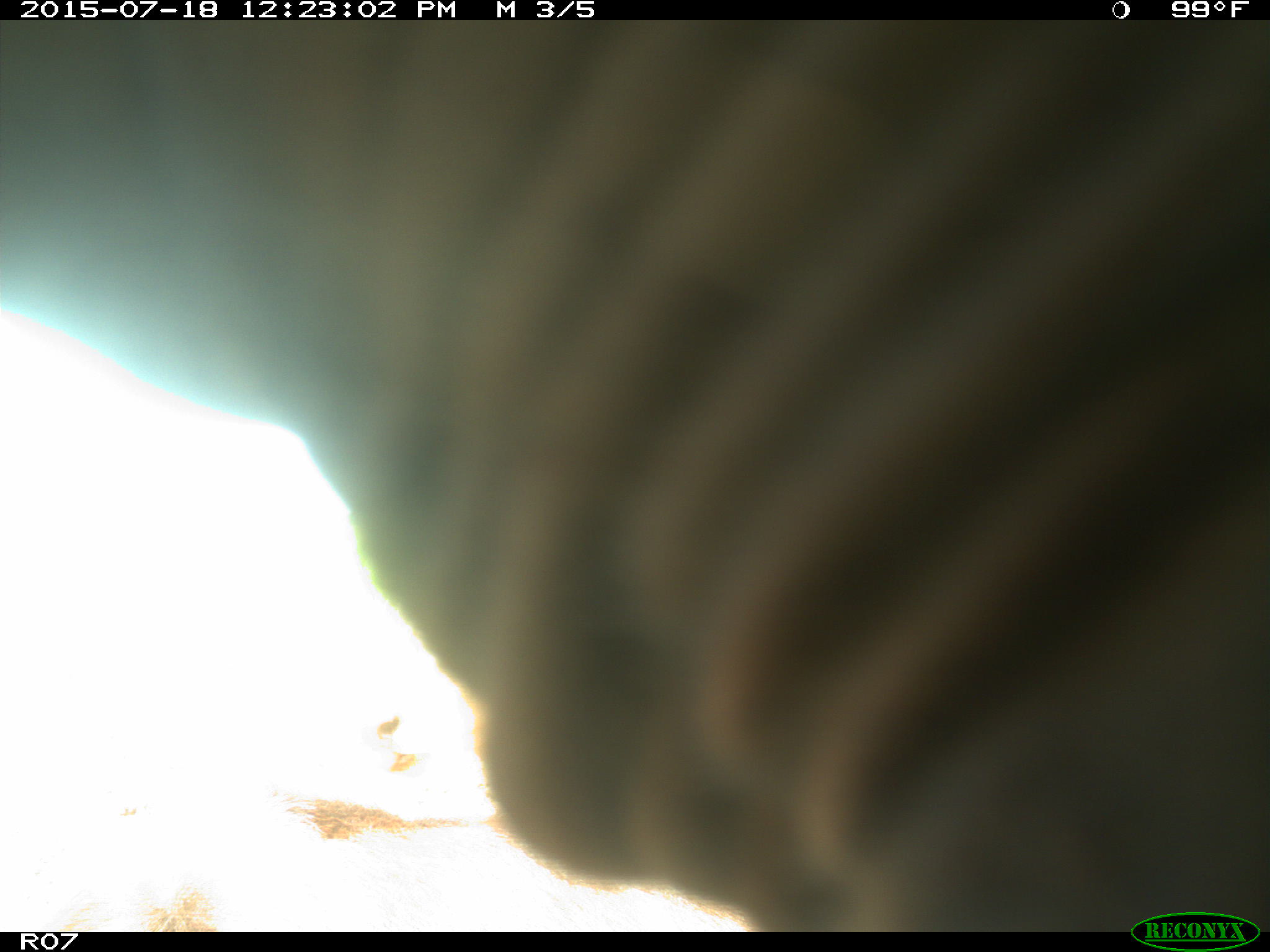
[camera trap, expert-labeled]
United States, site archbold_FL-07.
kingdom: Animalia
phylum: Chordata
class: Mammalia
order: Artiodactyla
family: Bovidae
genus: Bos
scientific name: Bos taurus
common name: domestic cow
Bos taurus (domestic cow).